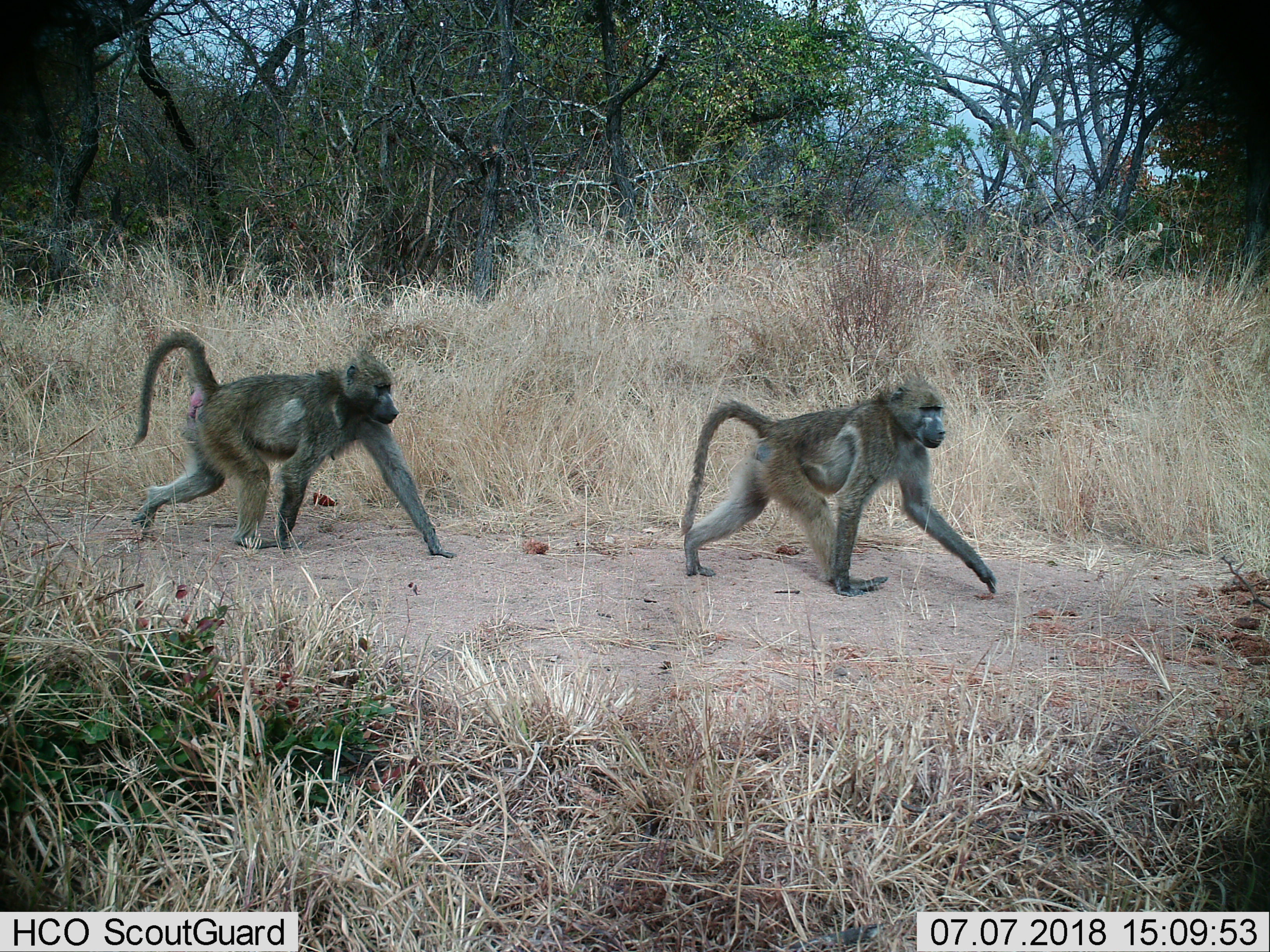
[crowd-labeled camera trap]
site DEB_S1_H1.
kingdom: Animalia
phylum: Chordata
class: Mammalia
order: Primates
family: Cercopithecidae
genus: Papio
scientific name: Papio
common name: baboon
Baboon (Papio), count 2. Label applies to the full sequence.